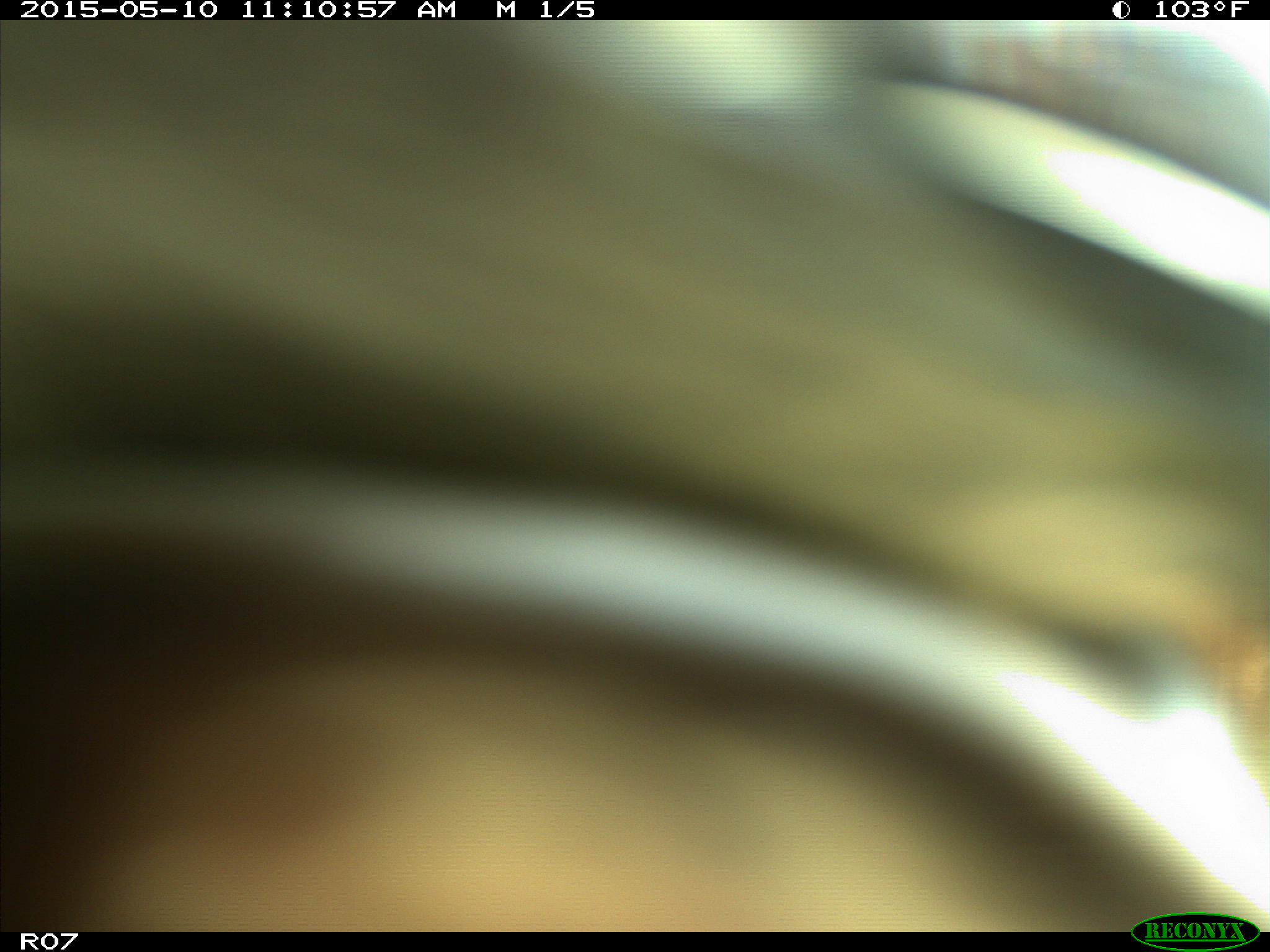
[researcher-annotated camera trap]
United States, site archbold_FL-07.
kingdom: Animalia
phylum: Chordata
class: Mammalia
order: Artiodactyla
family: Bovidae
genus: Bos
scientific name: Bos taurus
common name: domestic cow